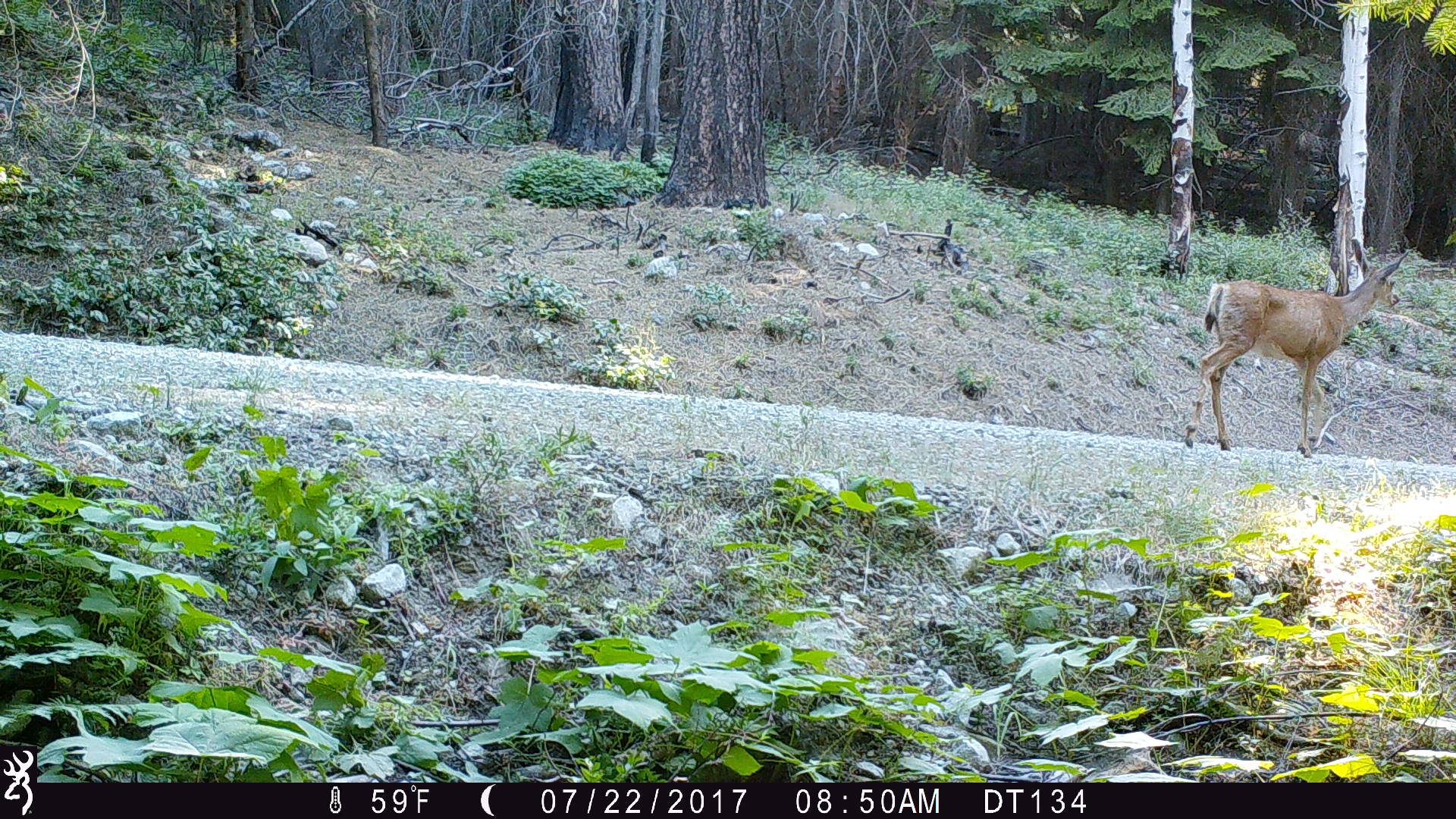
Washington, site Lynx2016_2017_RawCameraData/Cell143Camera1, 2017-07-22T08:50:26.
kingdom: Animalia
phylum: Chordata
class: Mammalia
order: Artiodactyla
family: Cervidae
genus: Odocoileus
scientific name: Odocoileus hemionus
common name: mule deer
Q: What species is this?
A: Odocoileus hemionus (mule deer).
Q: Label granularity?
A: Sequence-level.